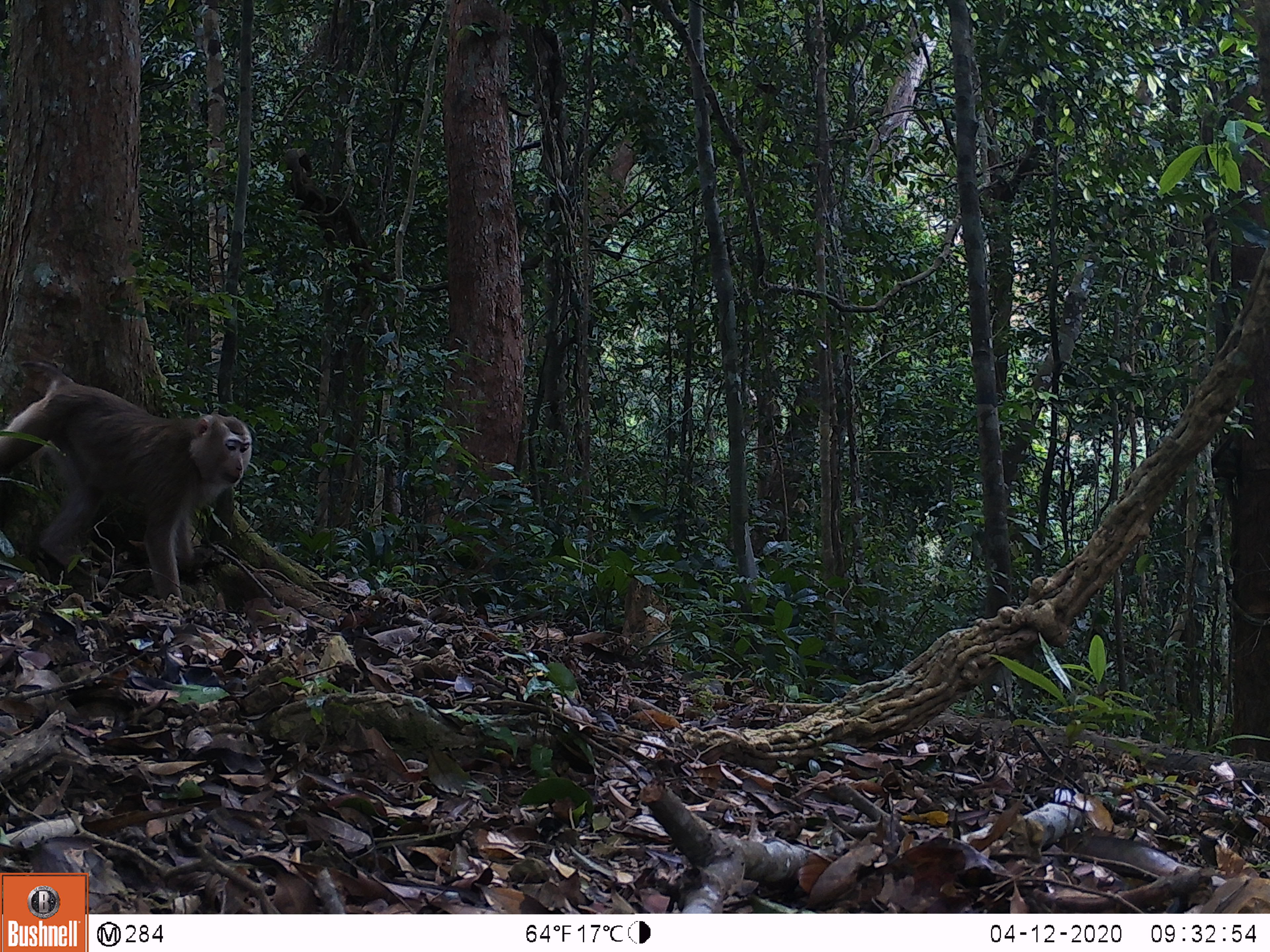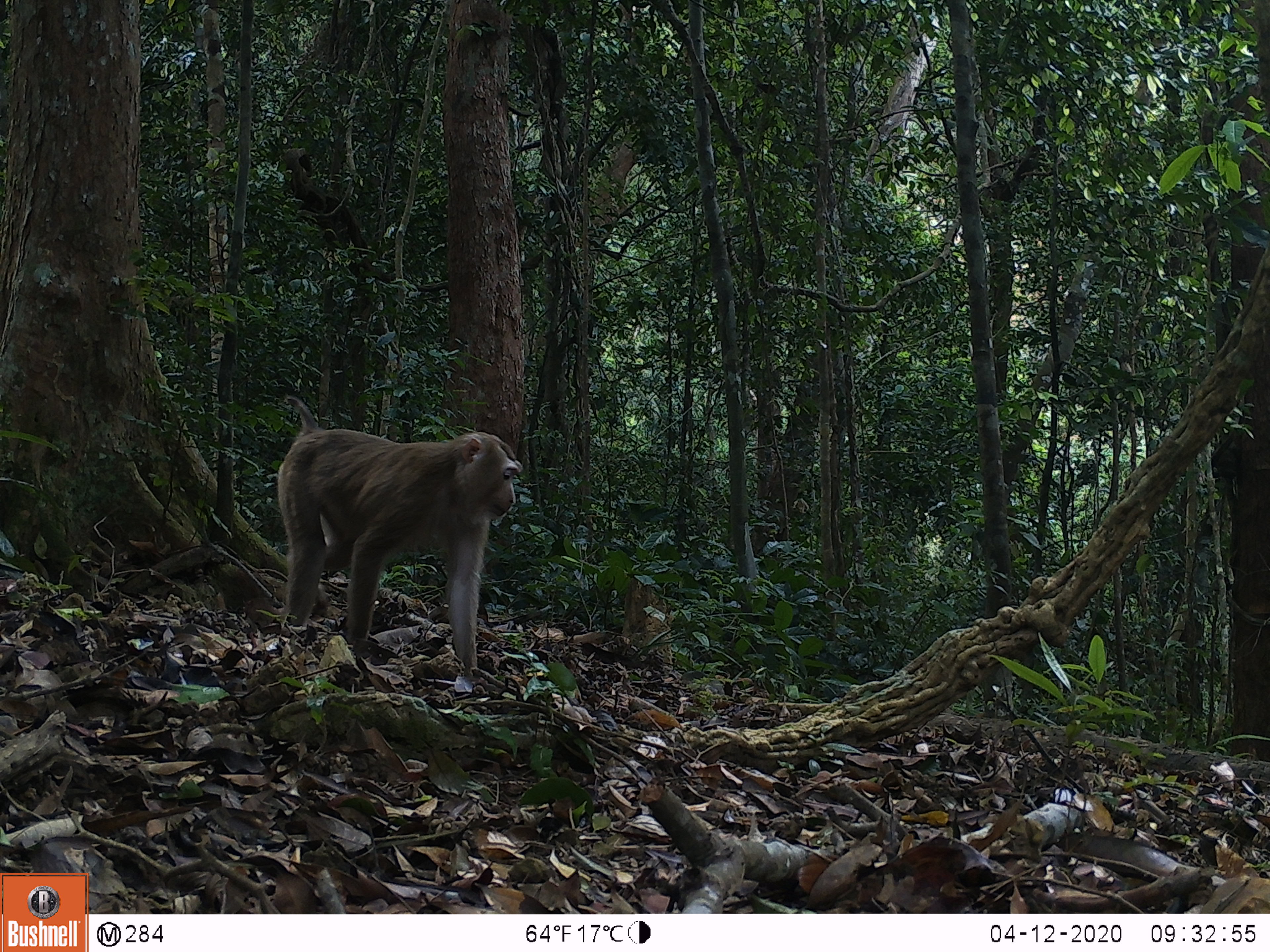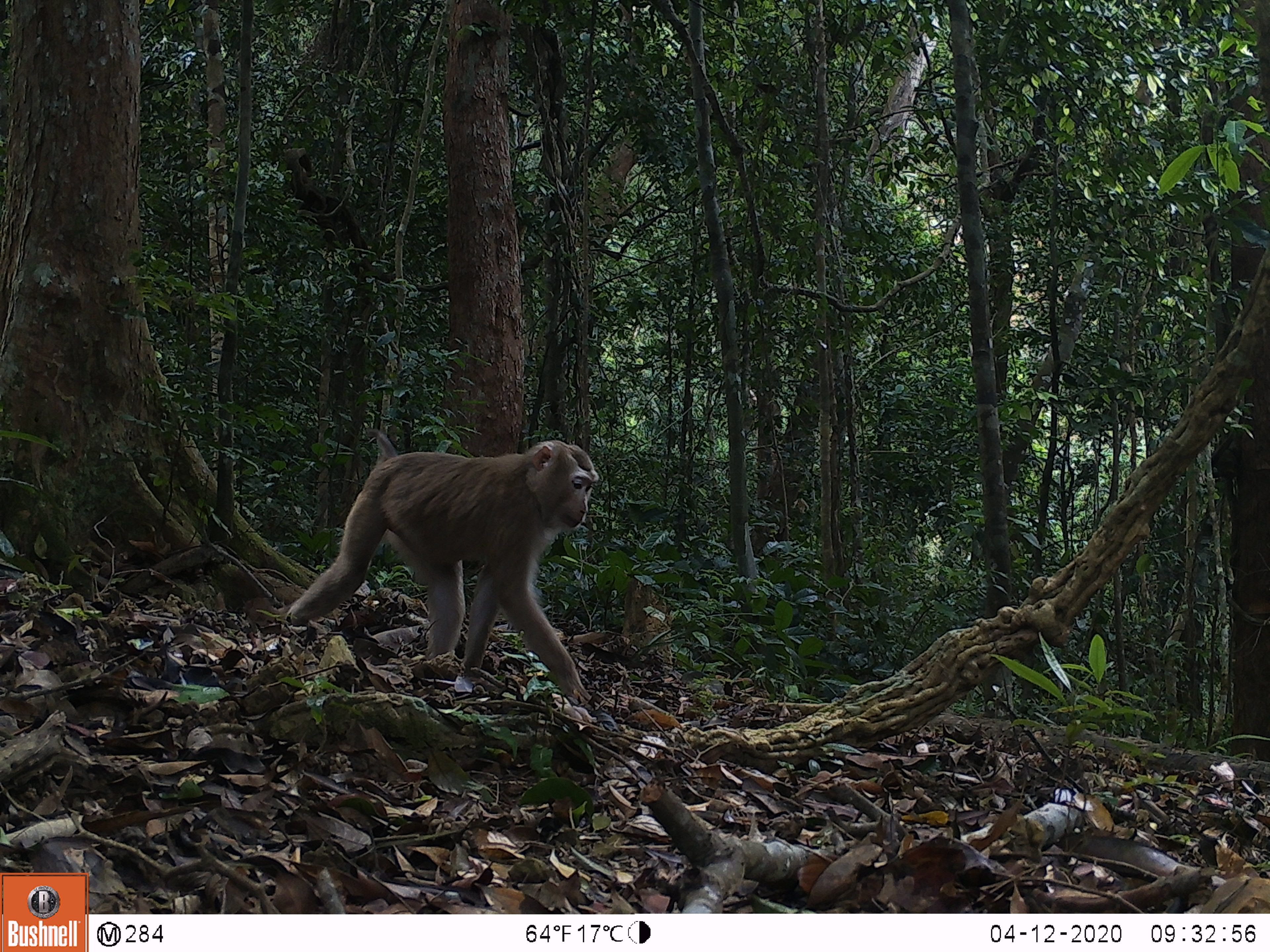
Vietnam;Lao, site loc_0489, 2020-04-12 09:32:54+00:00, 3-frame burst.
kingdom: Animalia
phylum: Chordata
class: Mammalia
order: Primates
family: Cercopithecidae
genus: Macaca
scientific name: Macaca nemestrina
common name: pig-tailed macaque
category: pig tailed macaque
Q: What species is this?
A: Pig tailed macaque (pig-tailed macaque) (Macaca nemestrina).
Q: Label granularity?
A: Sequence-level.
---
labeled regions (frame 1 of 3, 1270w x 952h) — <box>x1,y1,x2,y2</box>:
pig tailed macaque: <box>0,361,253,601</box>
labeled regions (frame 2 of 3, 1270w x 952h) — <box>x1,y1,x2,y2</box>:
pig tailed macaque: <box>276,395,524,670</box>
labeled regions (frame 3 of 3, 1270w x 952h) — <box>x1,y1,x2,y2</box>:
pig tailed macaque: <box>285,428,598,703</box>